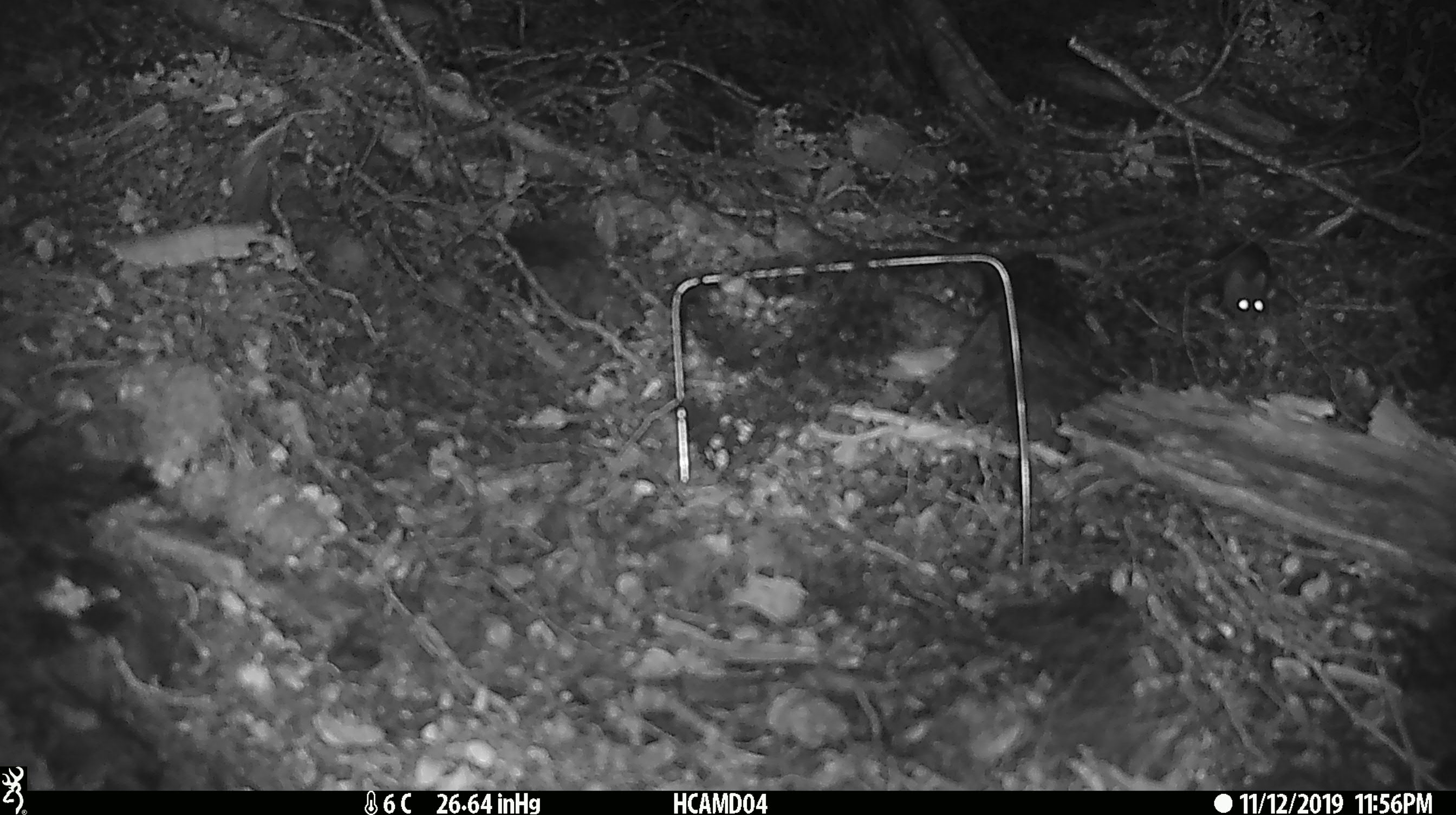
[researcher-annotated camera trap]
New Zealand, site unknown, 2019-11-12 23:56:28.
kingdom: Animalia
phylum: Chordata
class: Mammalia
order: Rodentia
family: Muridae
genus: Mus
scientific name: Mus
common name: mouse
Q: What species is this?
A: Mouse (Mus).